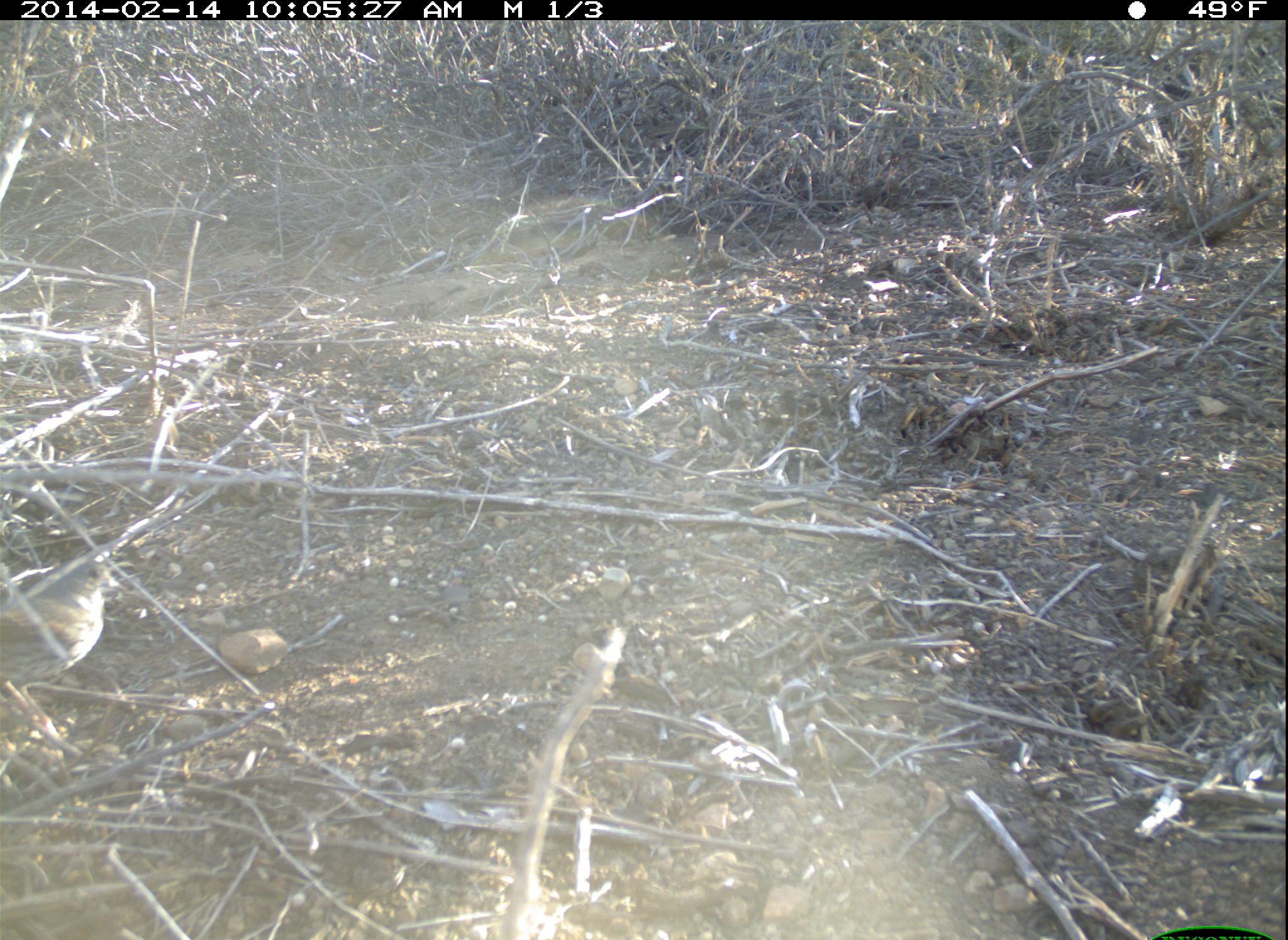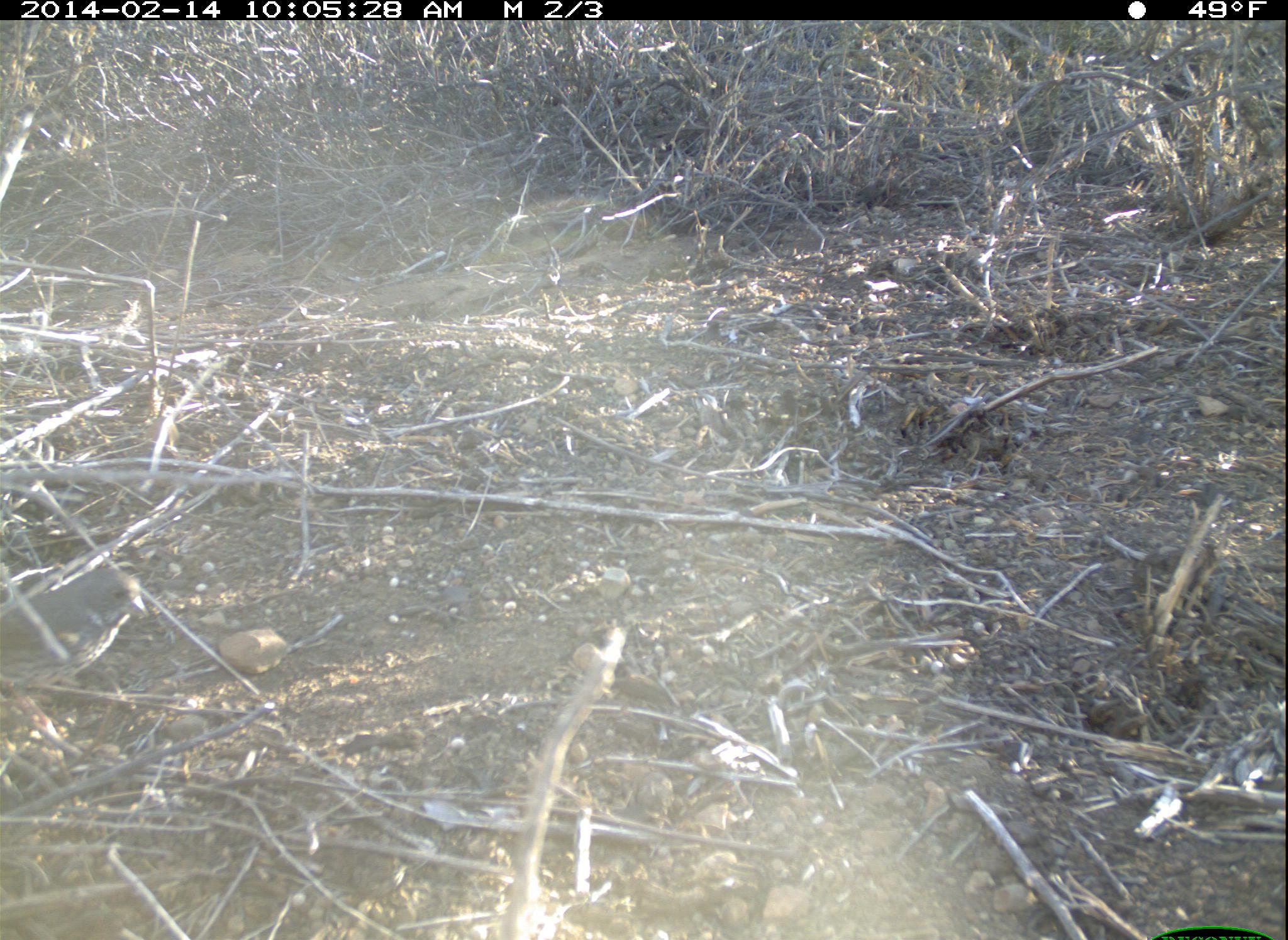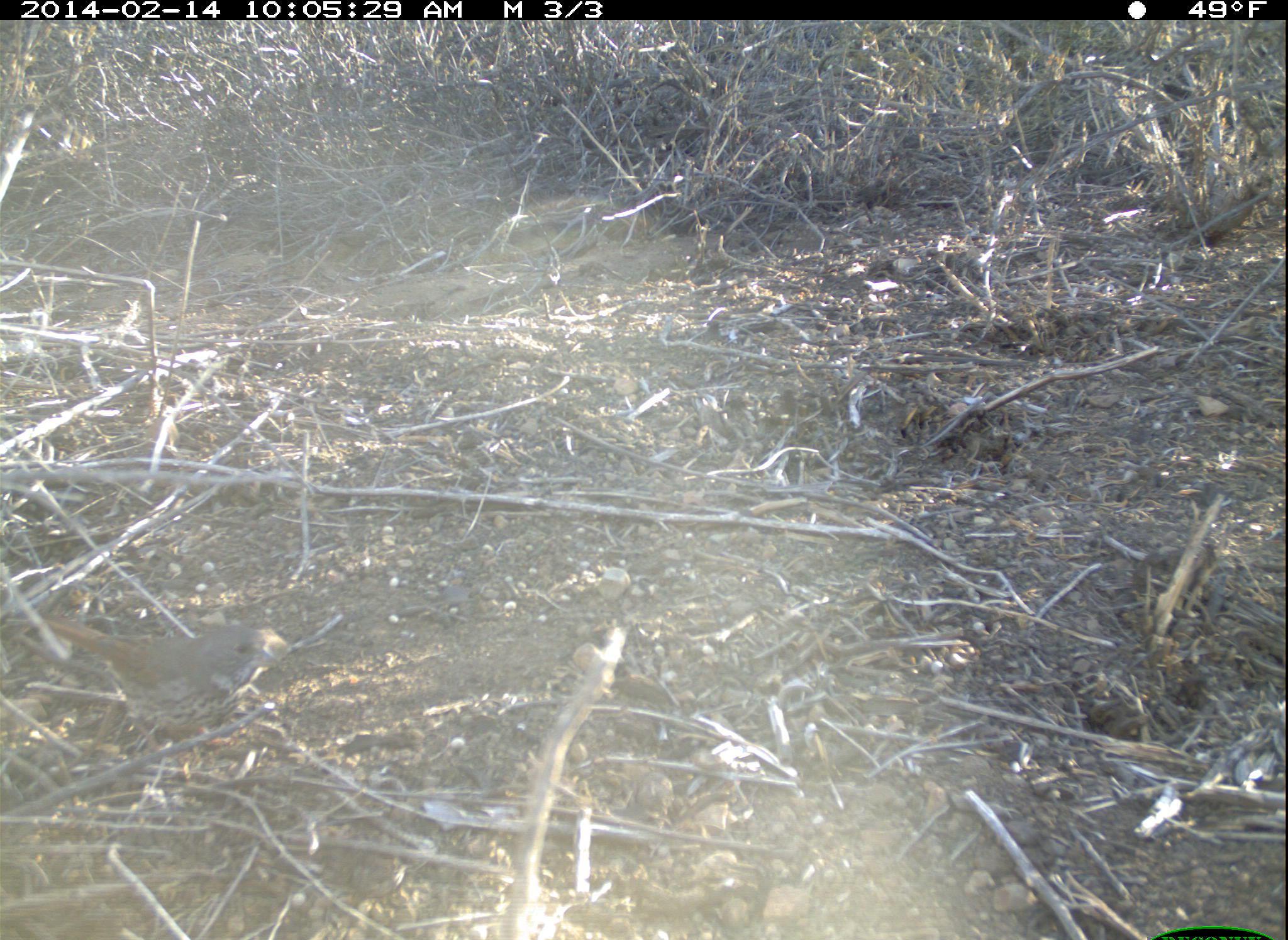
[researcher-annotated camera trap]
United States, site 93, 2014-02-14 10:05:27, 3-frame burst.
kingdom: Animalia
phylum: Chordata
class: Aves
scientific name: Aves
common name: bird